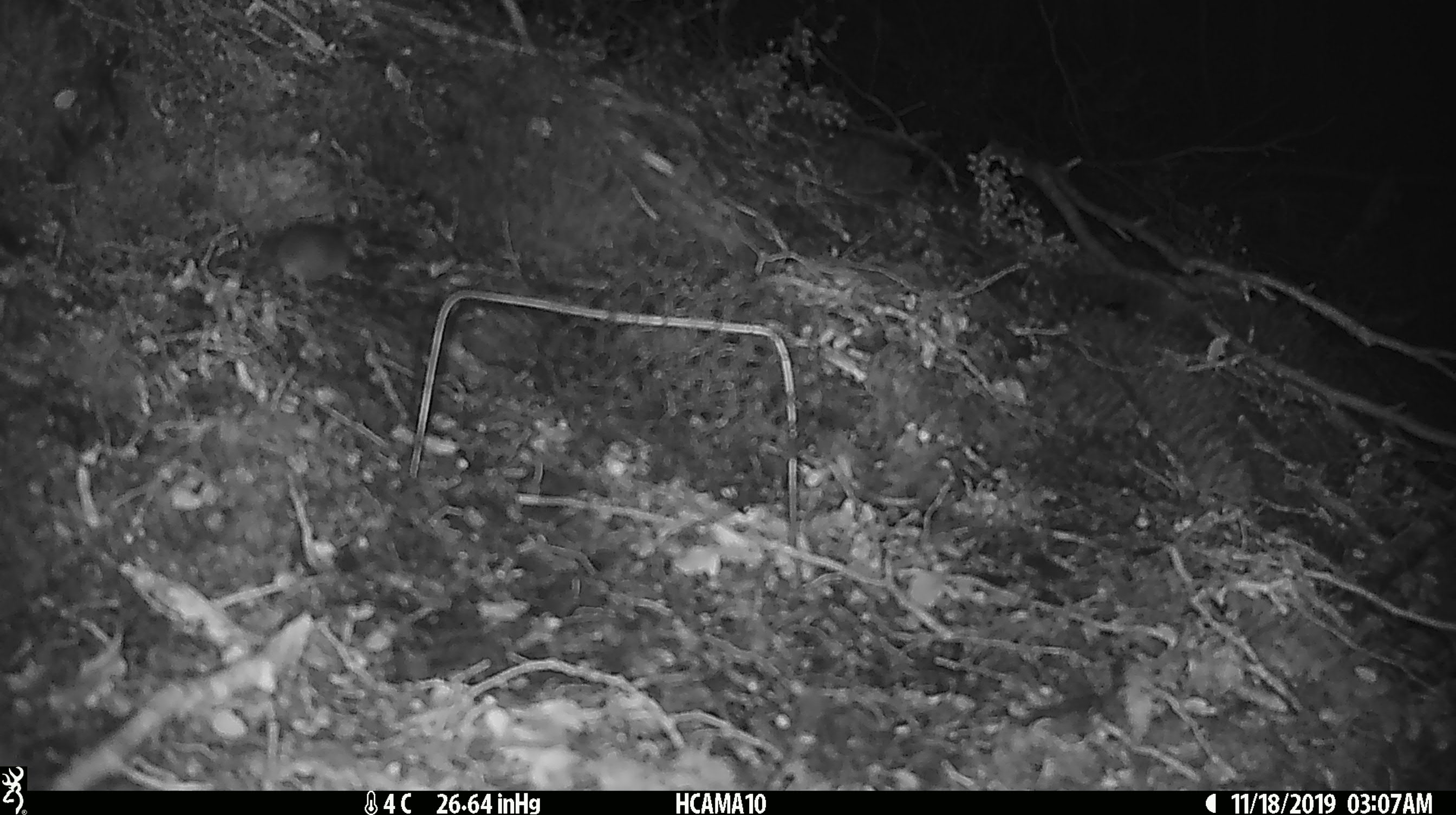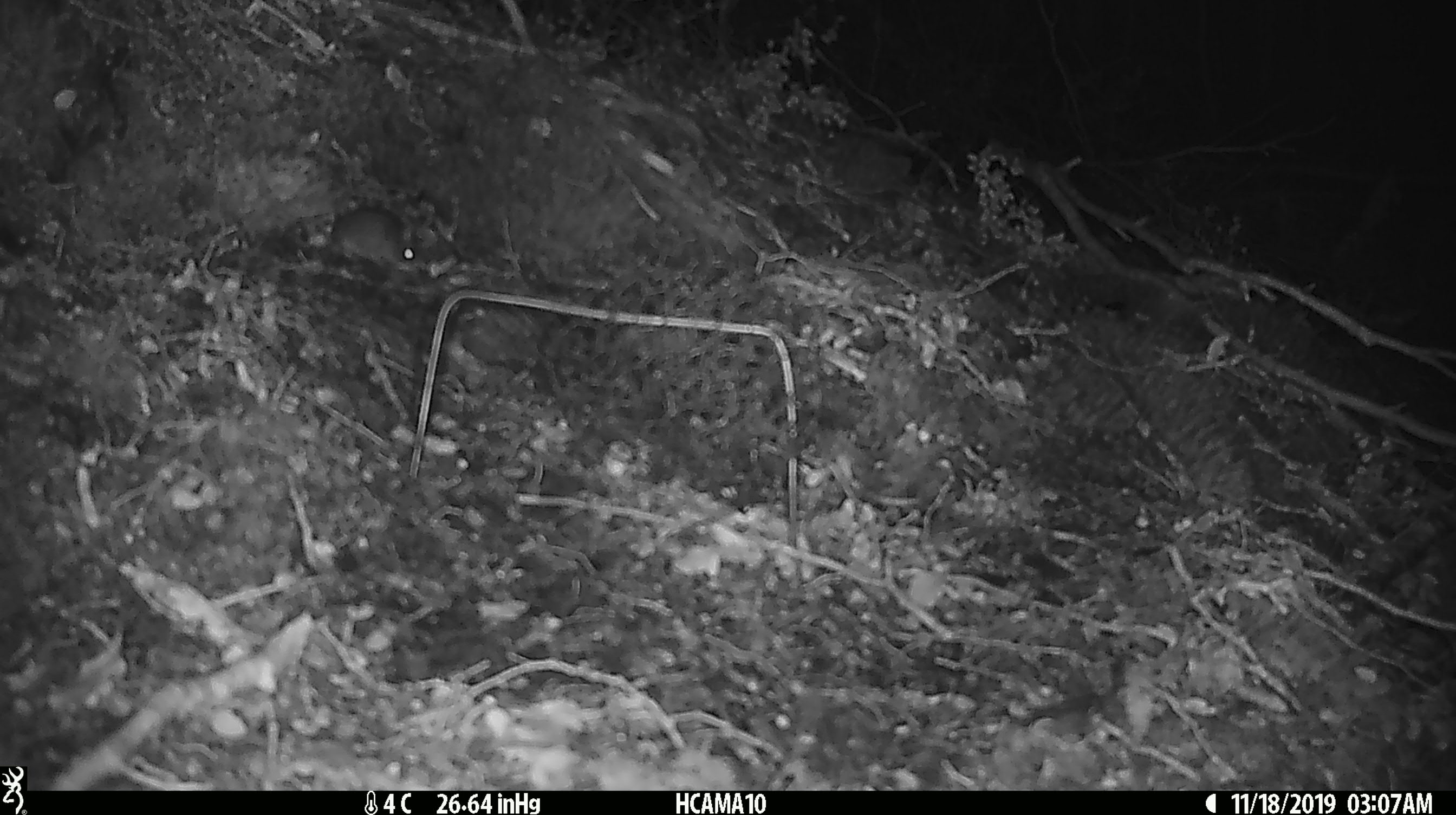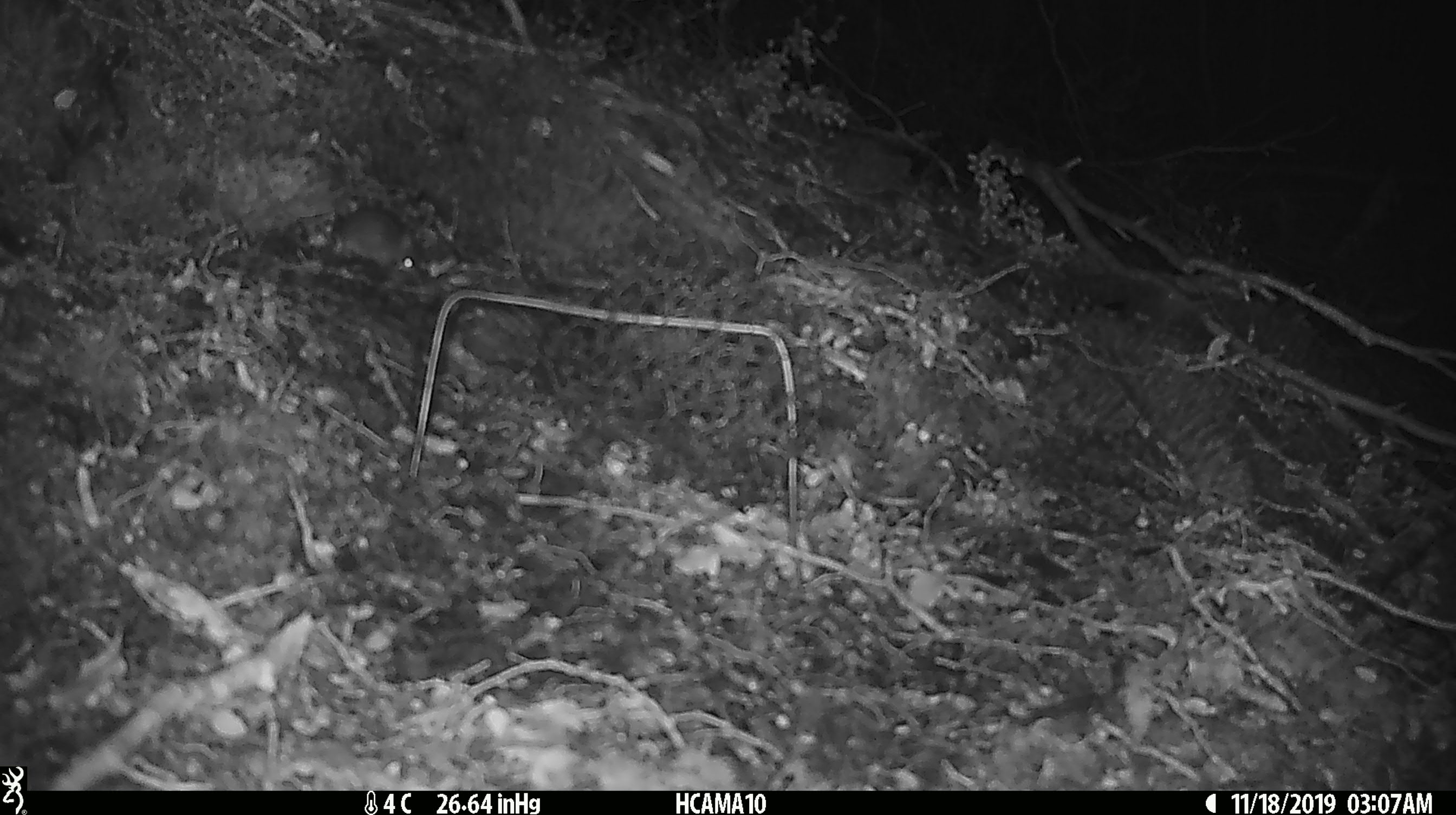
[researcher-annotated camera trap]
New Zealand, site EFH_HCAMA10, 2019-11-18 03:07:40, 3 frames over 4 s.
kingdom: Animalia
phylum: Chordata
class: Mammalia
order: Rodentia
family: Muridae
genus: Mus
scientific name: Mus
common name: mouse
Mouse (Mus).